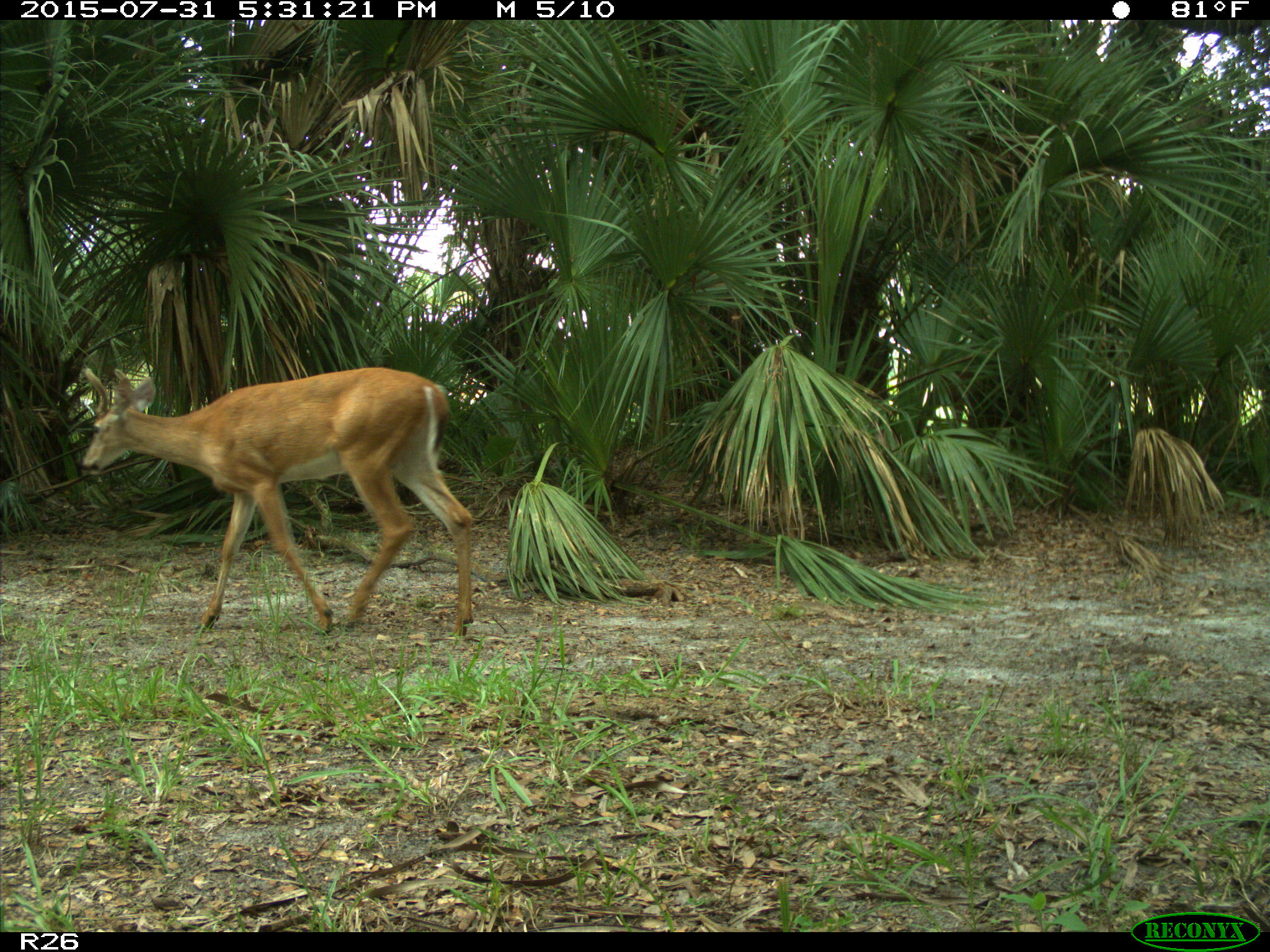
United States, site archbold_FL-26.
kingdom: Animalia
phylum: Chordata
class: Mammalia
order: Artiodactyla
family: Cervidae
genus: Odocoileus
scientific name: Odocoileus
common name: deer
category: unidentified deer